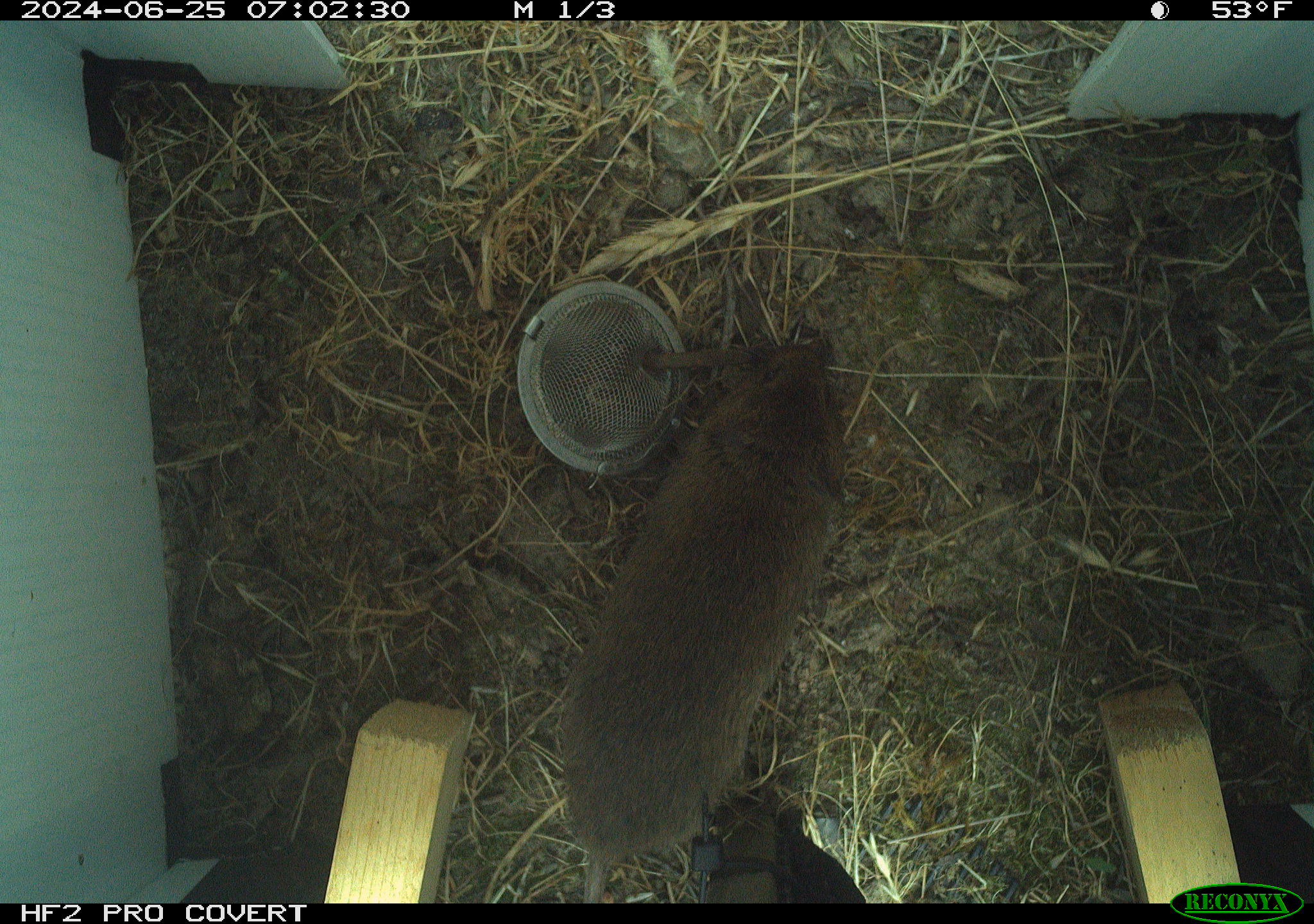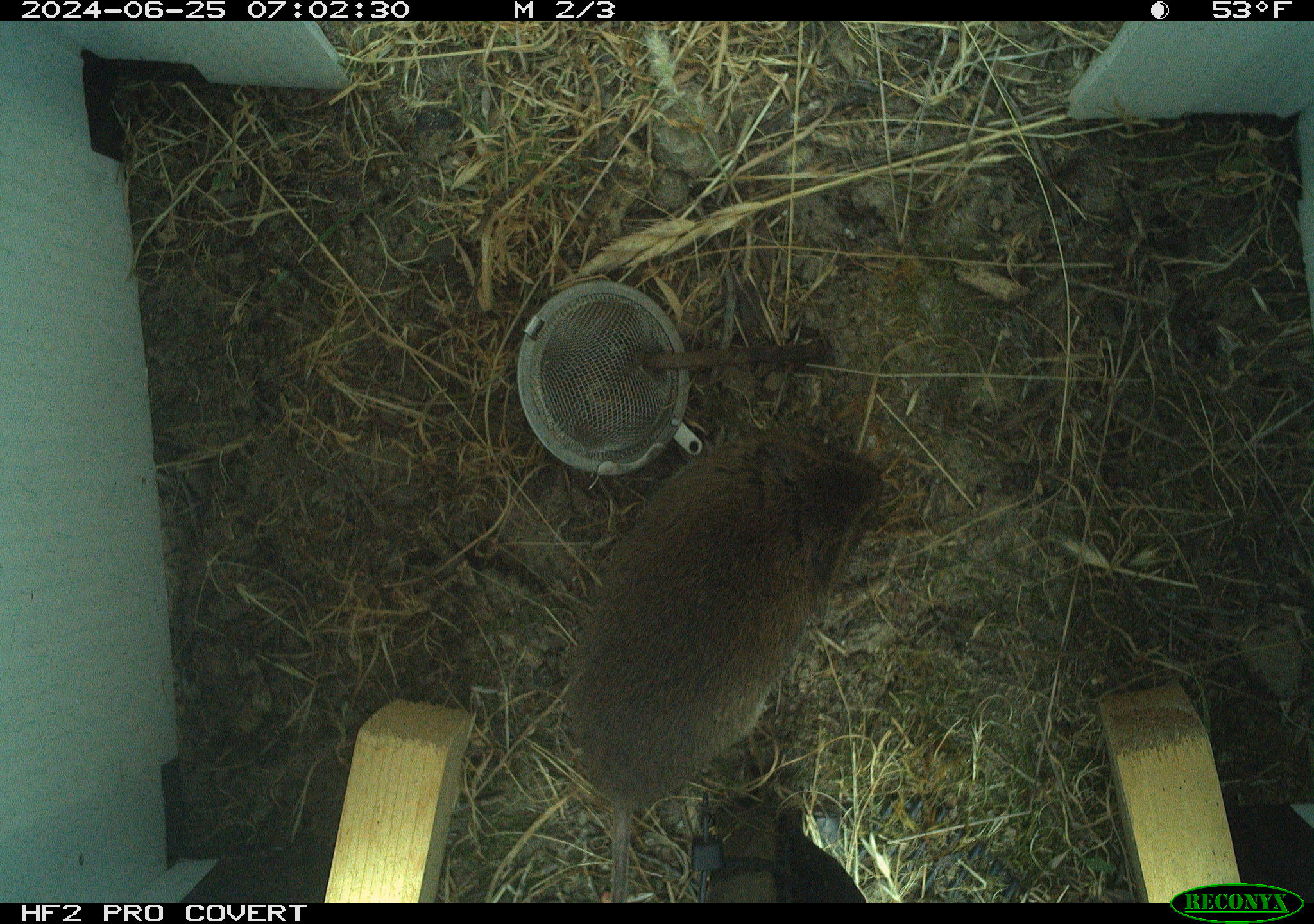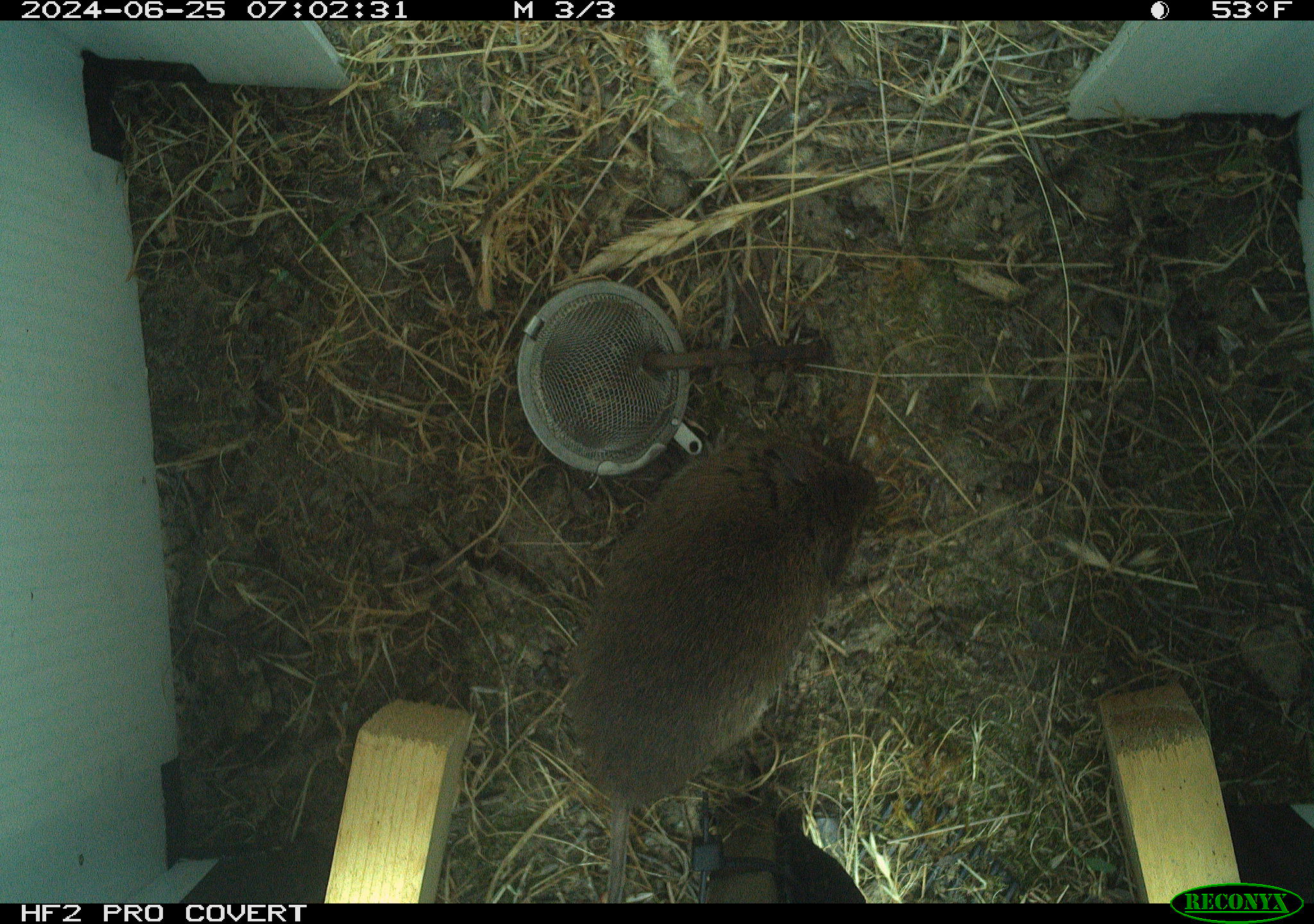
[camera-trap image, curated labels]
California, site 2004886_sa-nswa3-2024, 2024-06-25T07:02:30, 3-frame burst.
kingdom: Animalia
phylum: Chordata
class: Mammalia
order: Rodentia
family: Cricetidae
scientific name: Arvicolinae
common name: voles, lemmings, and muskrats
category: arvicolinae subfamily